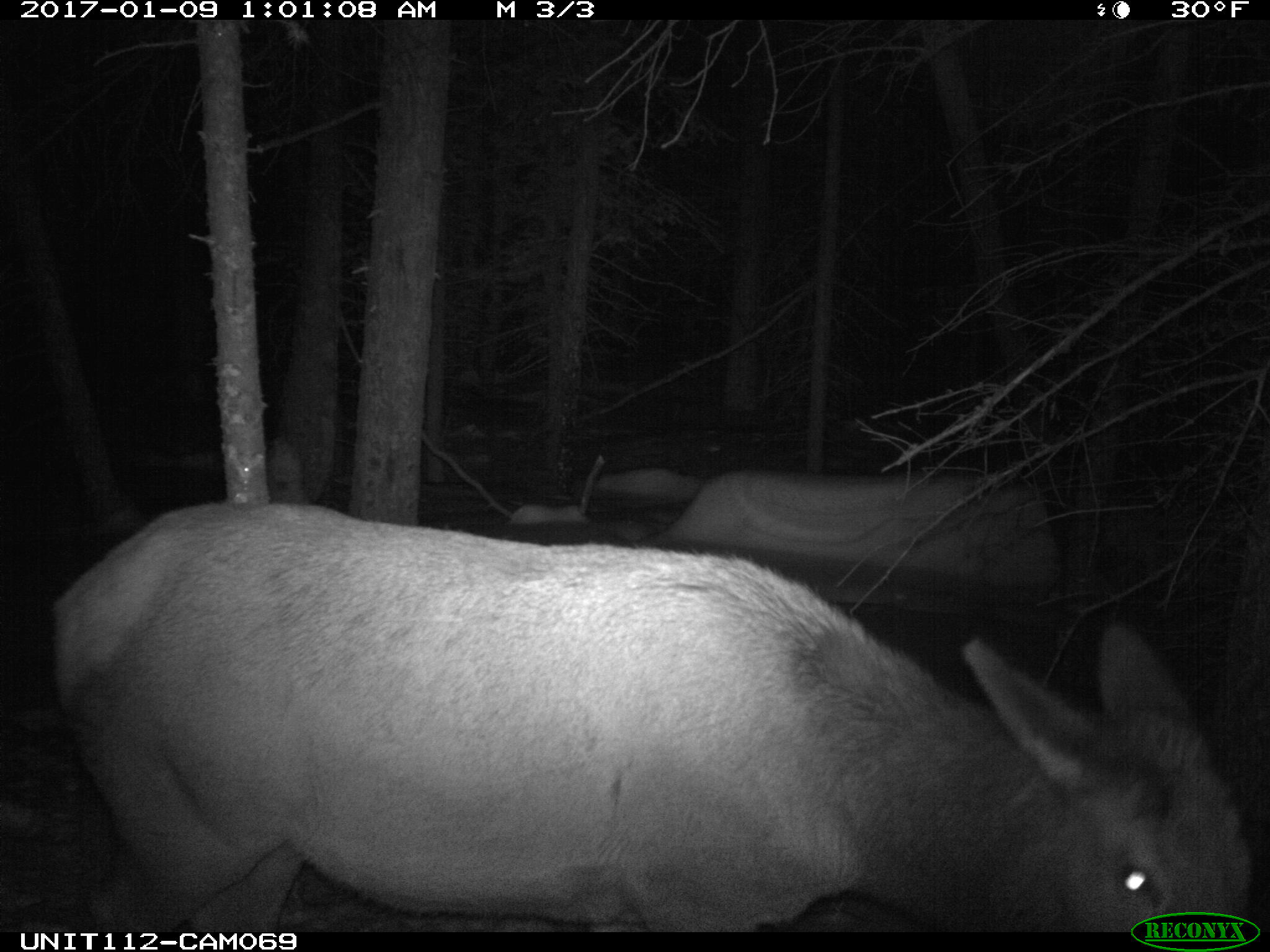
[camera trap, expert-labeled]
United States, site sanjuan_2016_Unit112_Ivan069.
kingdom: Animalia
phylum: Chordata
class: Mammalia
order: Artiodactyla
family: Cervidae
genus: Cervus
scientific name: Cervus elaphus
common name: red deer